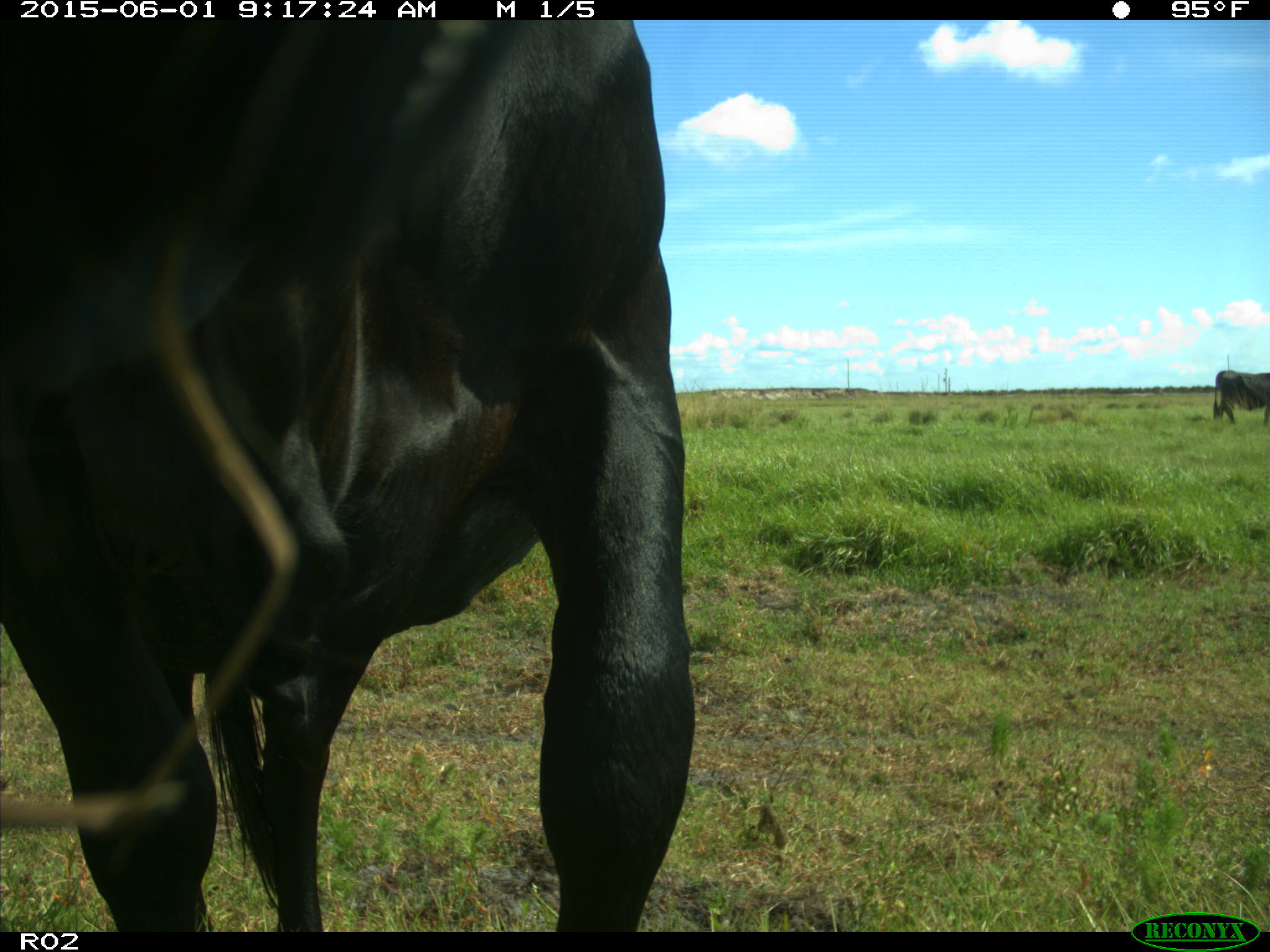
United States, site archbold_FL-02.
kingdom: Animalia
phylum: Chordata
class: Mammalia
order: Artiodactyla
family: Bovidae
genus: Bos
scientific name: Bos taurus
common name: domestic cow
Bos taurus (domestic cow).